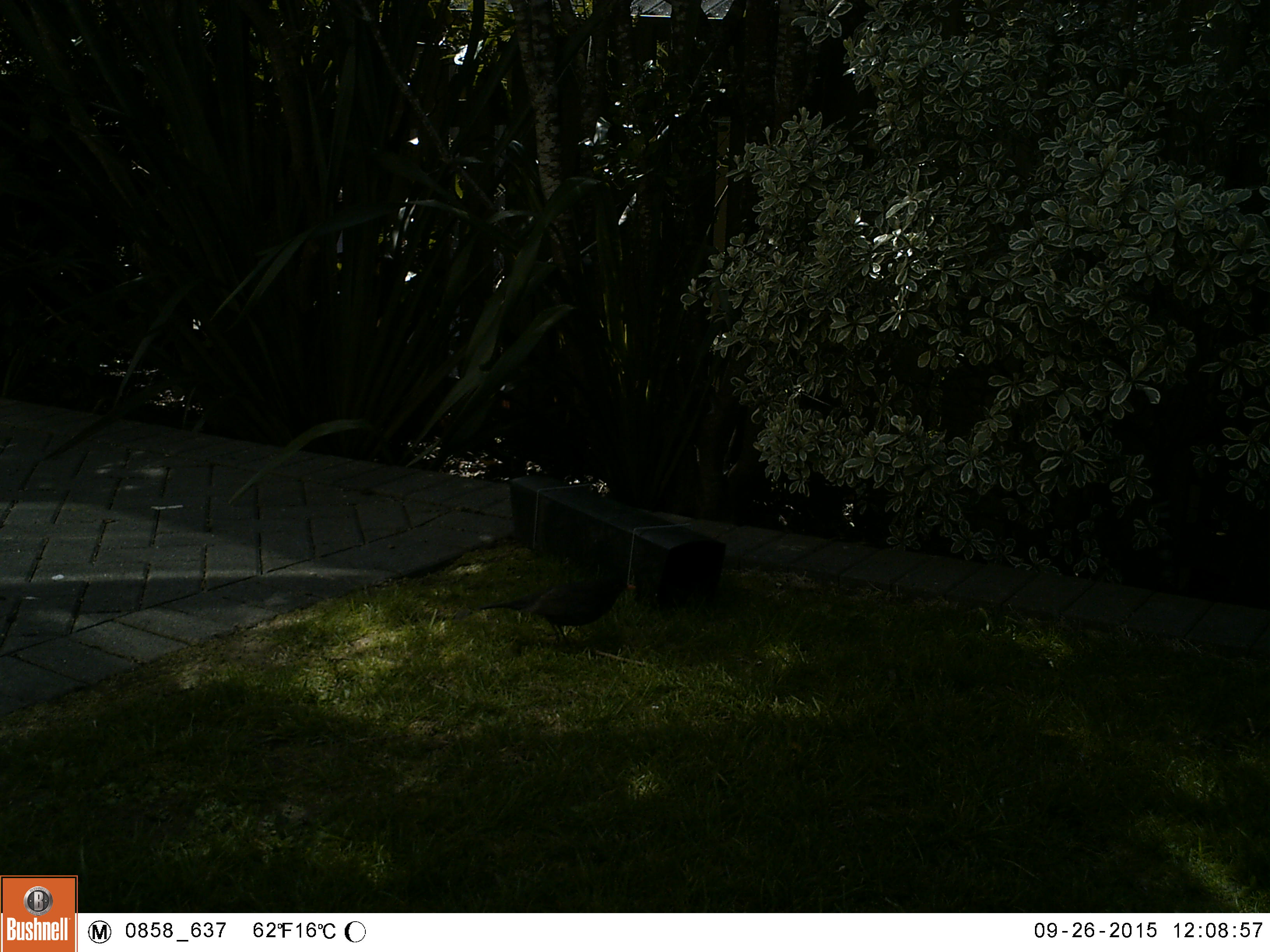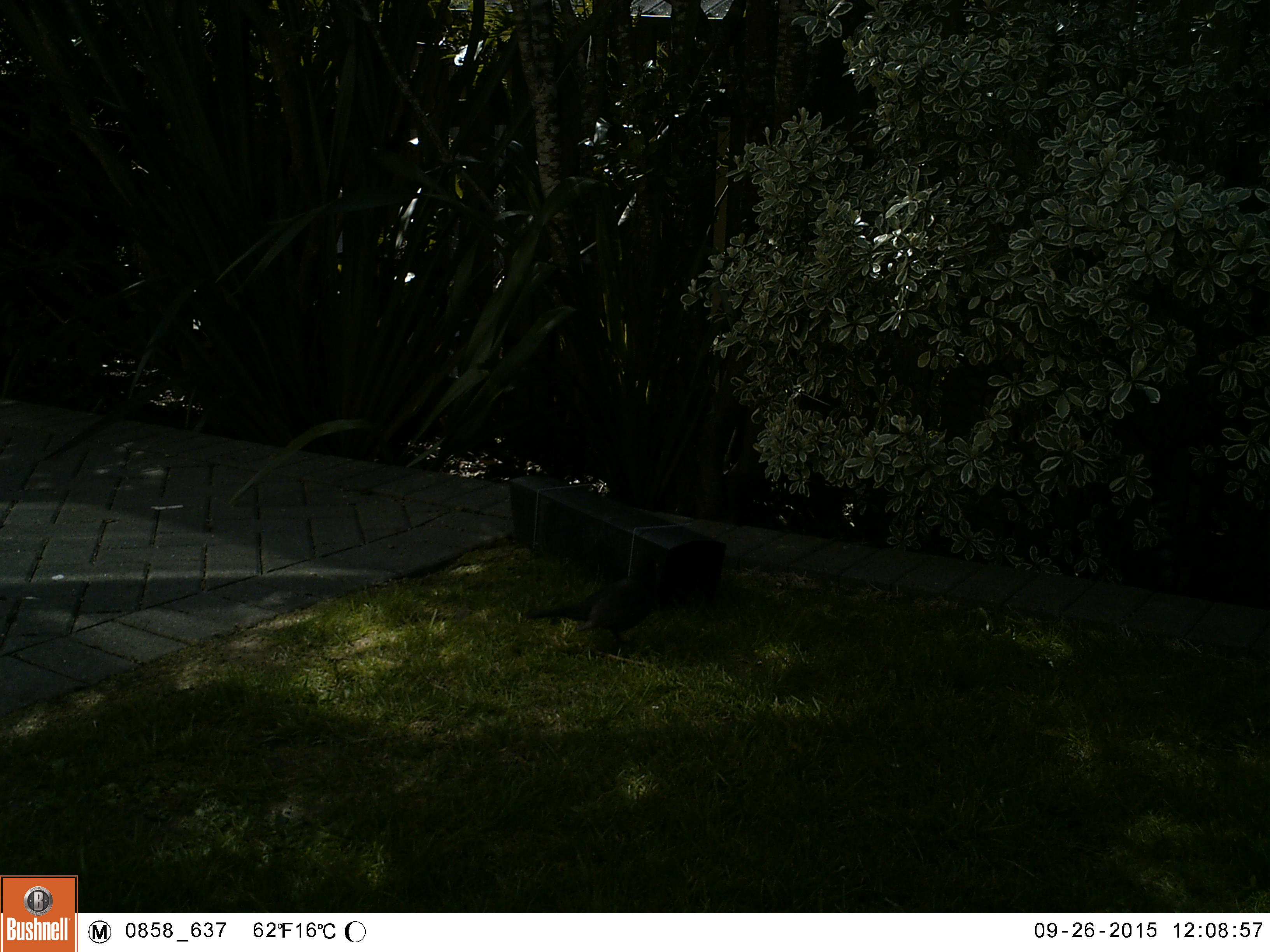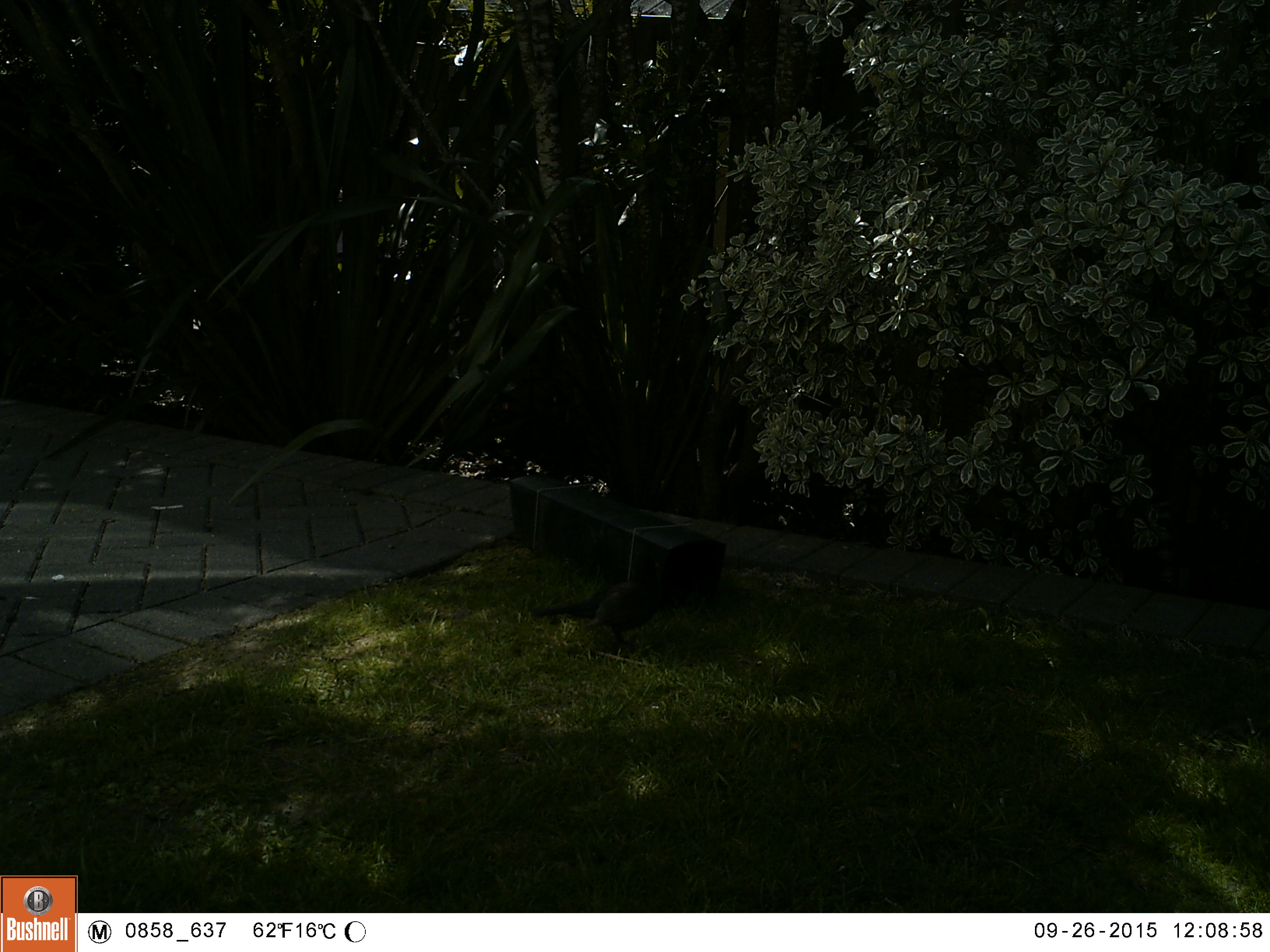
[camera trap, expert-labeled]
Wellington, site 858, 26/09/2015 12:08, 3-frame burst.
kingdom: Animalia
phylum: Chordata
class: Aves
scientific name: Aves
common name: bird